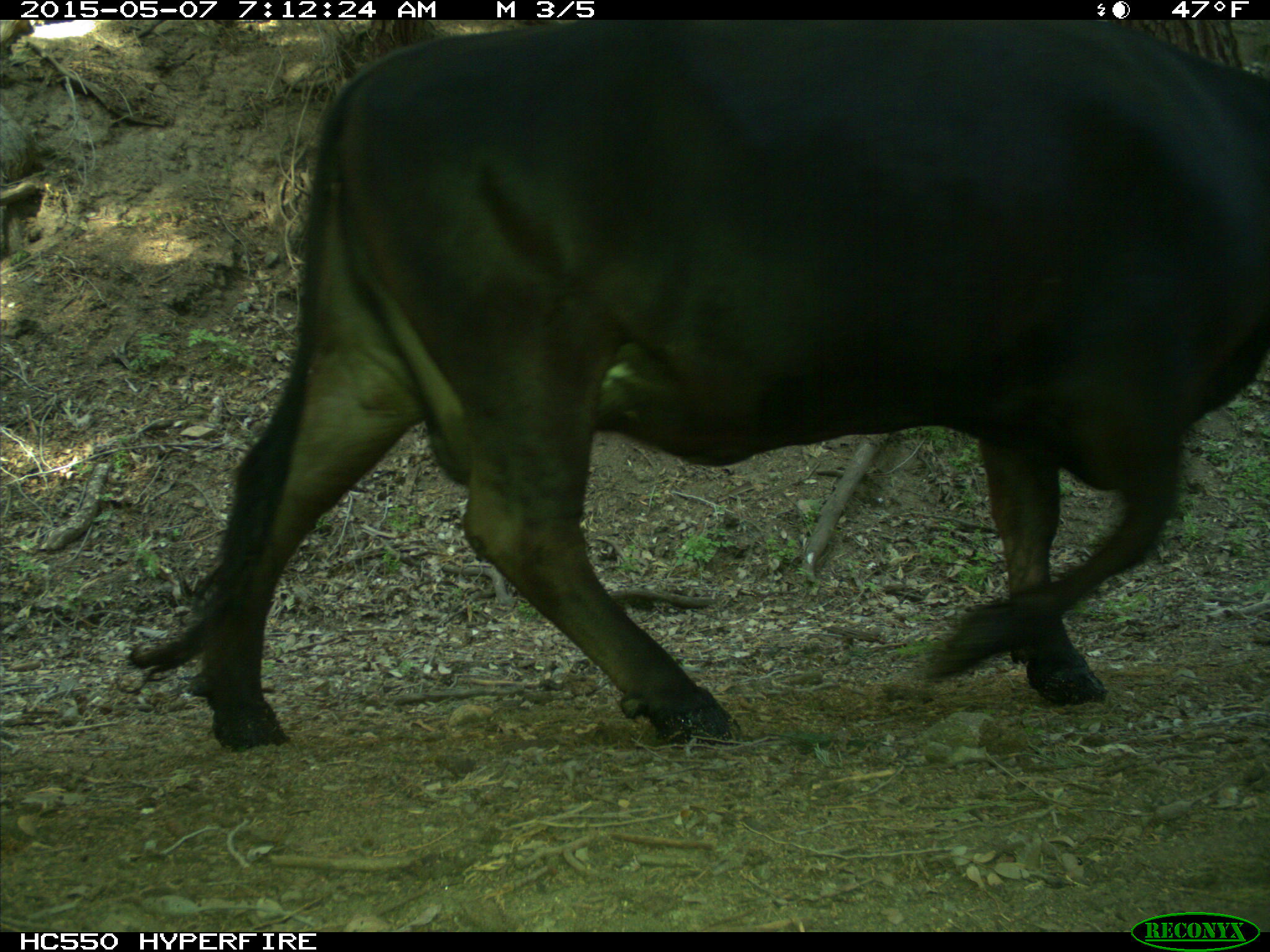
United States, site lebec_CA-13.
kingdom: Animalia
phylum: Chordata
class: Mammalia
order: Artiodactyla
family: Bovidae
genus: Bos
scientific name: Bos taurus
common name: domestic cow